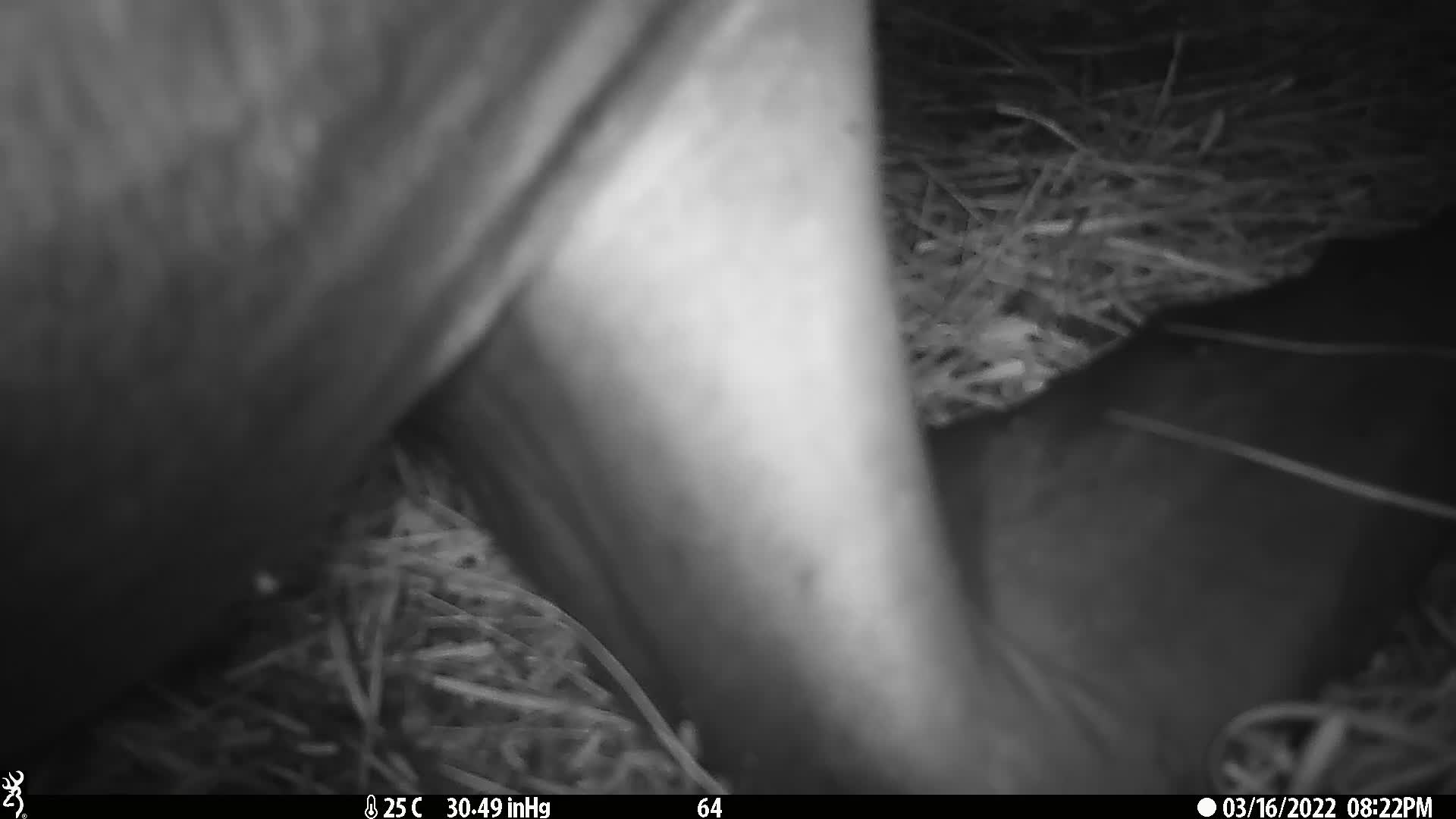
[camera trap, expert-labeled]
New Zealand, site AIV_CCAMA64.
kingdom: Animalia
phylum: Chordata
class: Mammalia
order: Carnivora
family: Otariidae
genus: Phocarctos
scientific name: Phocarctos hookeri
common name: new zealand sea lion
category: sealion